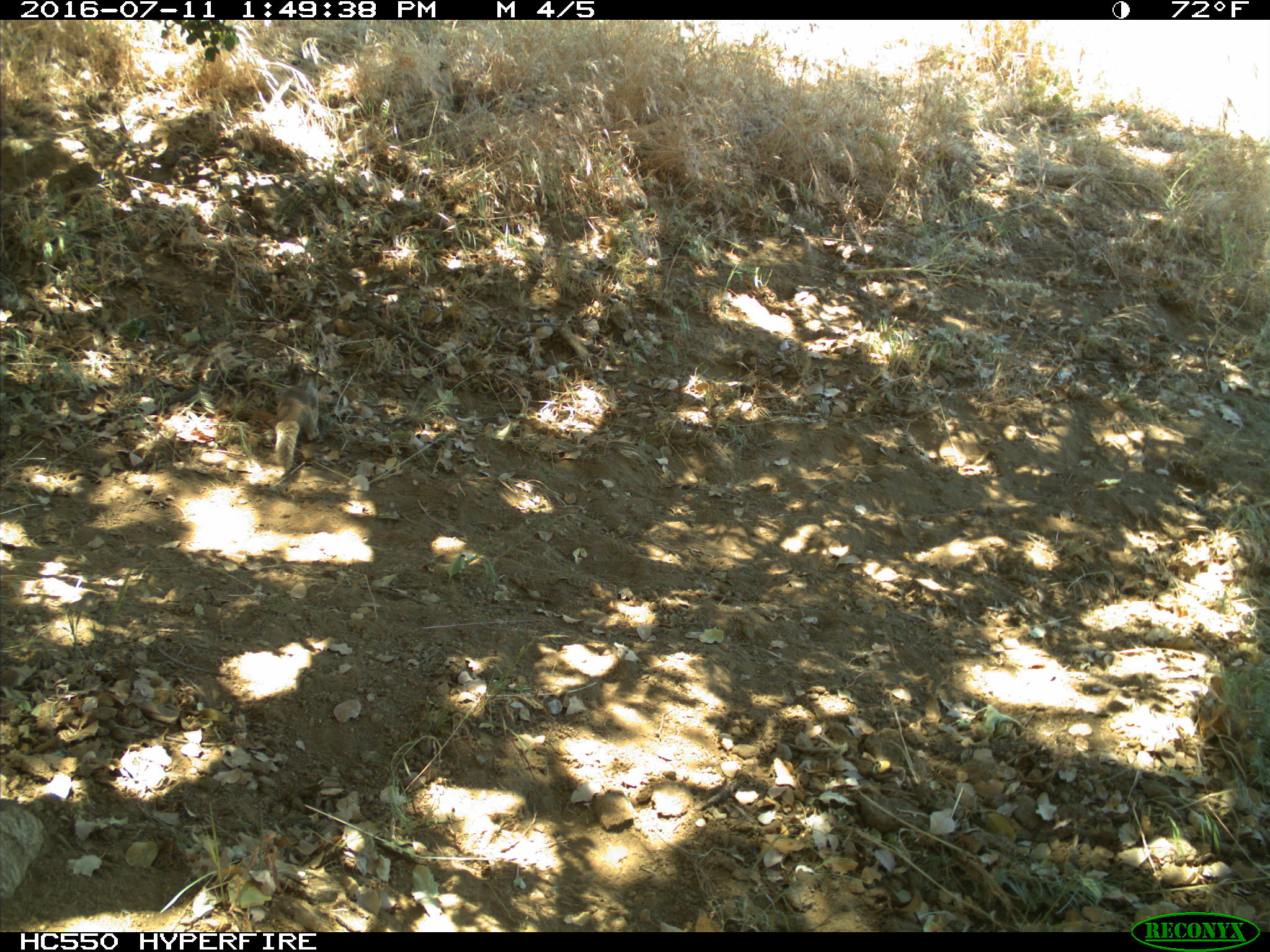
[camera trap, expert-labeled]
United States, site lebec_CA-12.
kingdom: Animalia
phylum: Chordata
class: Mammalia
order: Rodentia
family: Sciuridae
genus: Otospermophilus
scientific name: Otospermophilus beecheyi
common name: california ground squirrel